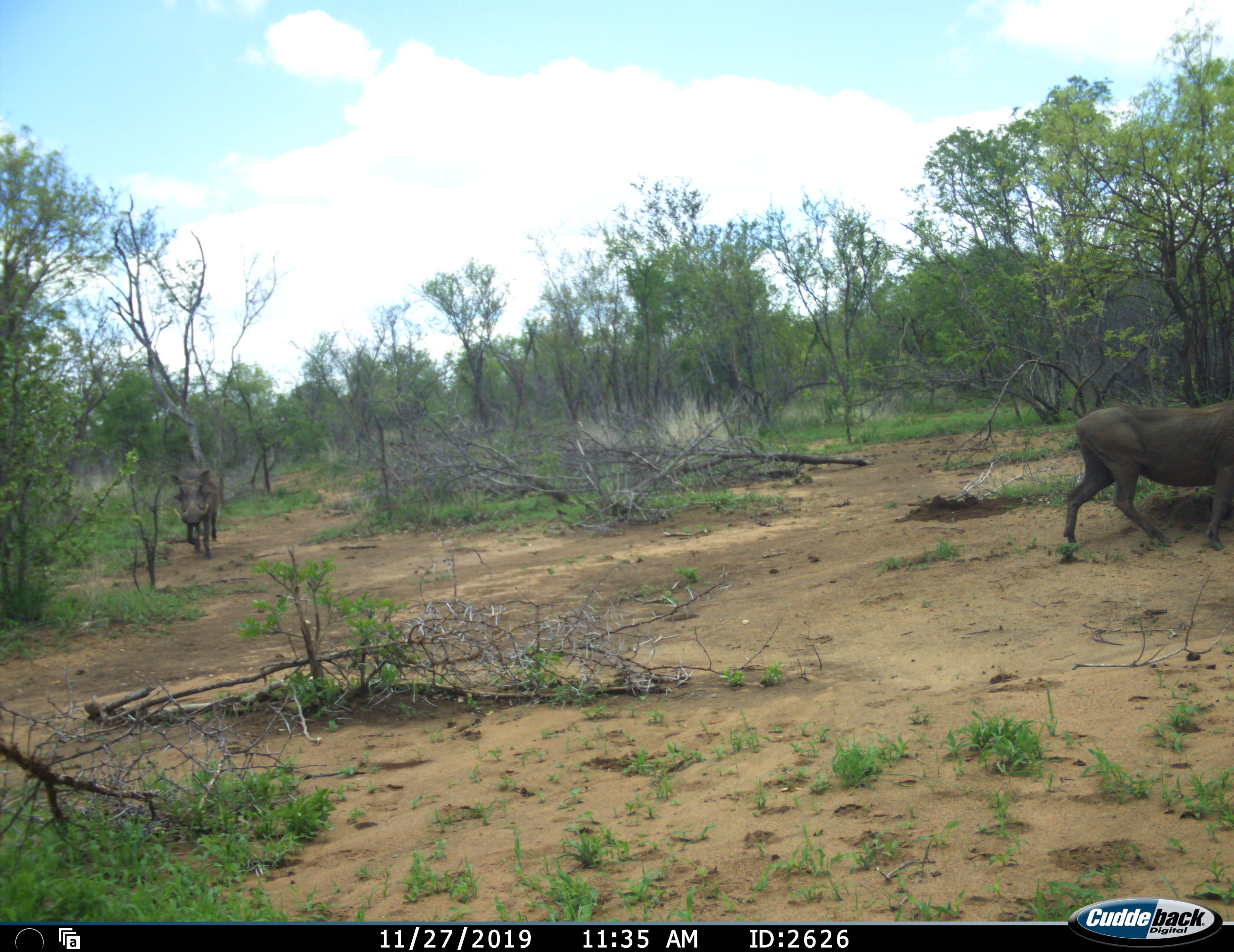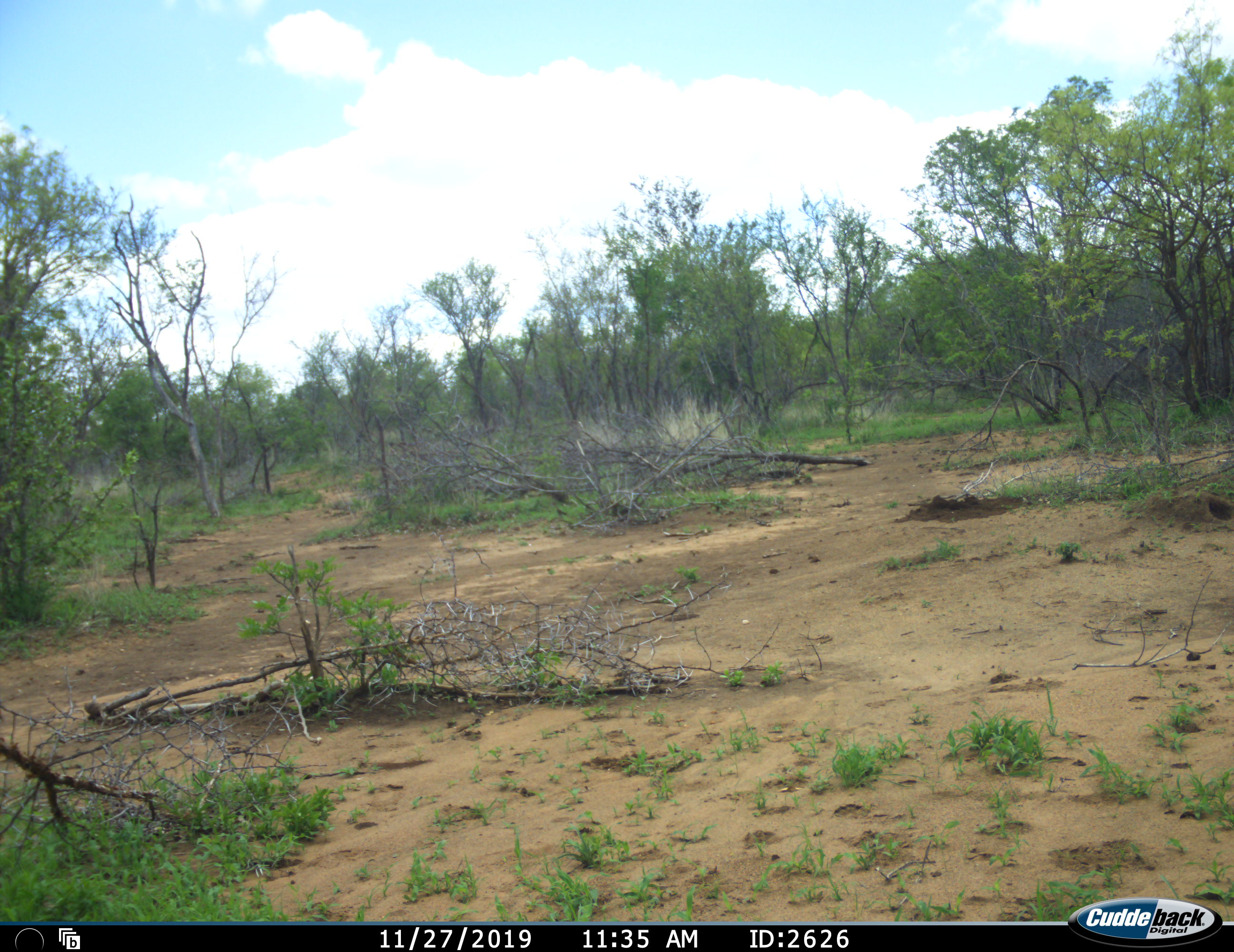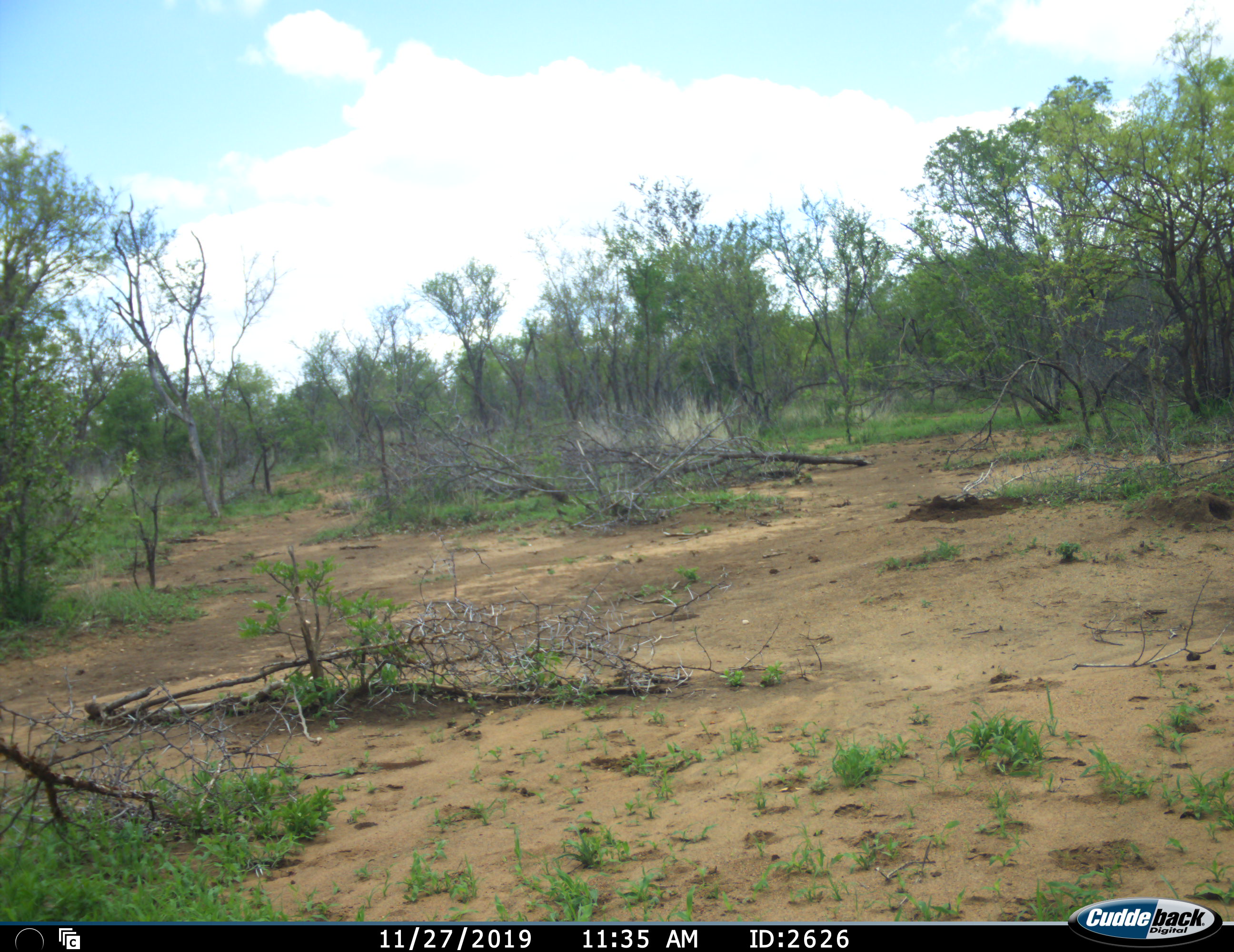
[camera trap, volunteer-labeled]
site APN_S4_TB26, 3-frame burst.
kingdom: Animalia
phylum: Chordata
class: Mammalia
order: Artiodactyla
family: Suidae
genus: Phacochoerus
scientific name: Phacochoerus africanus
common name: warthog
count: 2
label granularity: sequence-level